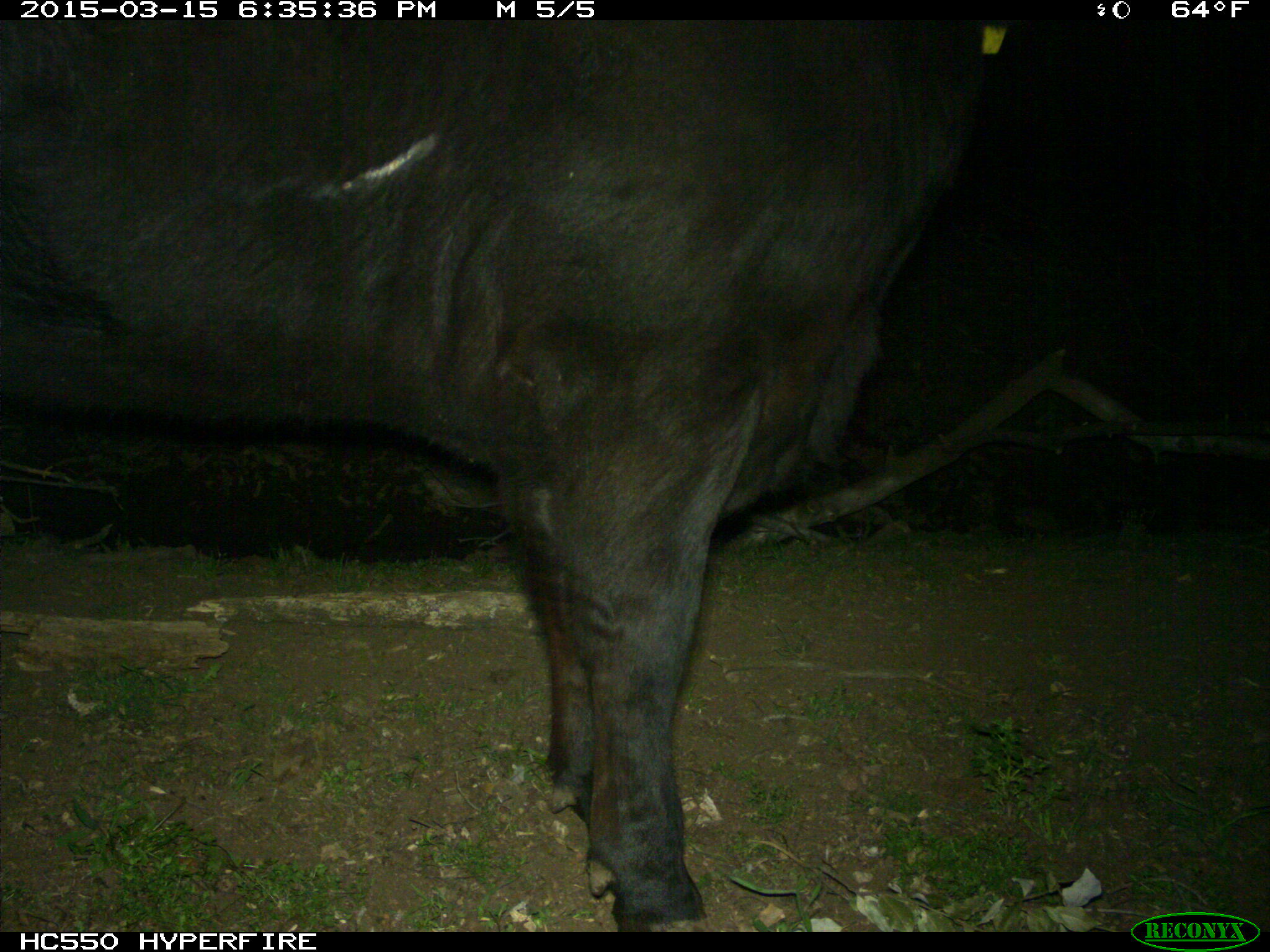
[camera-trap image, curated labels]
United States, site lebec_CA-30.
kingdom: Animalia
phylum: Chordata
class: Mammalia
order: Artiodactyla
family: Bovidae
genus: Bos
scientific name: Bos taurus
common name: domestic cow